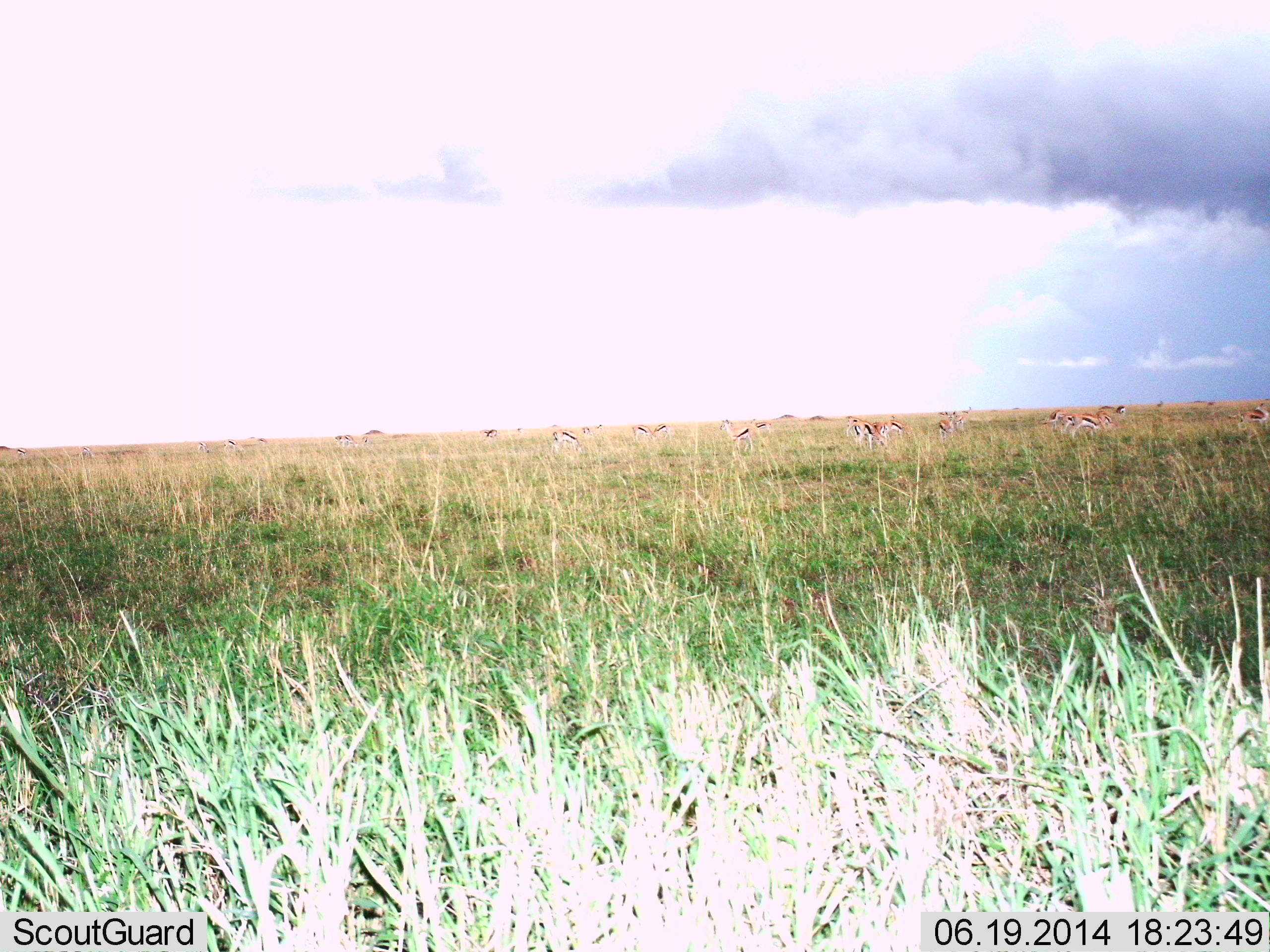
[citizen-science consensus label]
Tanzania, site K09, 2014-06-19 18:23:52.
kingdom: Animalia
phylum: Chordata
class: Mammalia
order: Artiodactyla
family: Bovidae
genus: Eudorcas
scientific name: Eudorcas thomsonii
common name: thomson's gazelle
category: gazellethomsons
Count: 11-50.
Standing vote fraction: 50%.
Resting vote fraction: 0%.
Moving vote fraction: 20%.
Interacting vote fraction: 0%.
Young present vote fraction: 0%.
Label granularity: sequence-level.